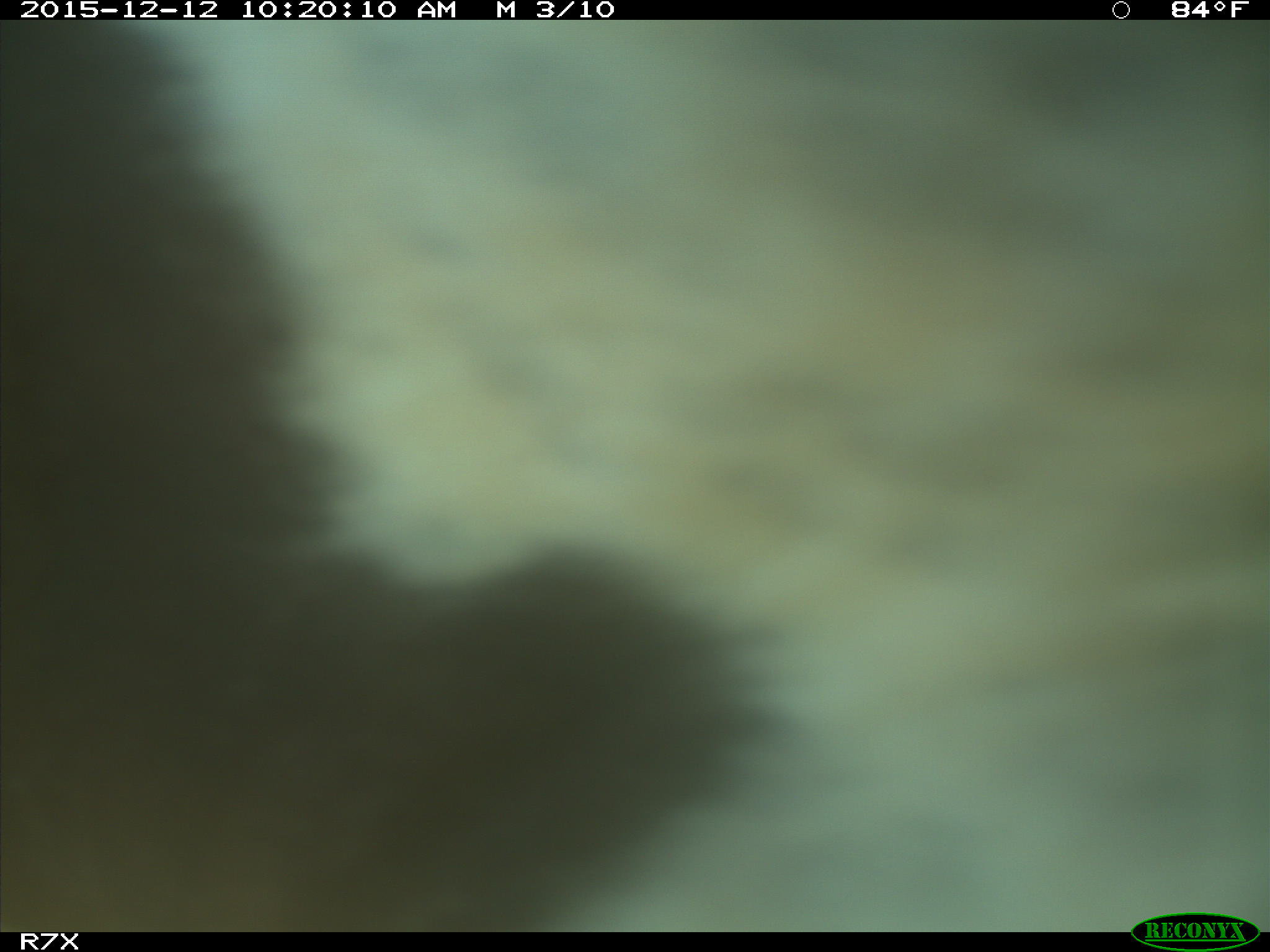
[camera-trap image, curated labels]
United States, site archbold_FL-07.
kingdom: Animalia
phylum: Chordata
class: Mammalia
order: Artiodactyla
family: Bovidae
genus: Bos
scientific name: Bos taurus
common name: domestic cow